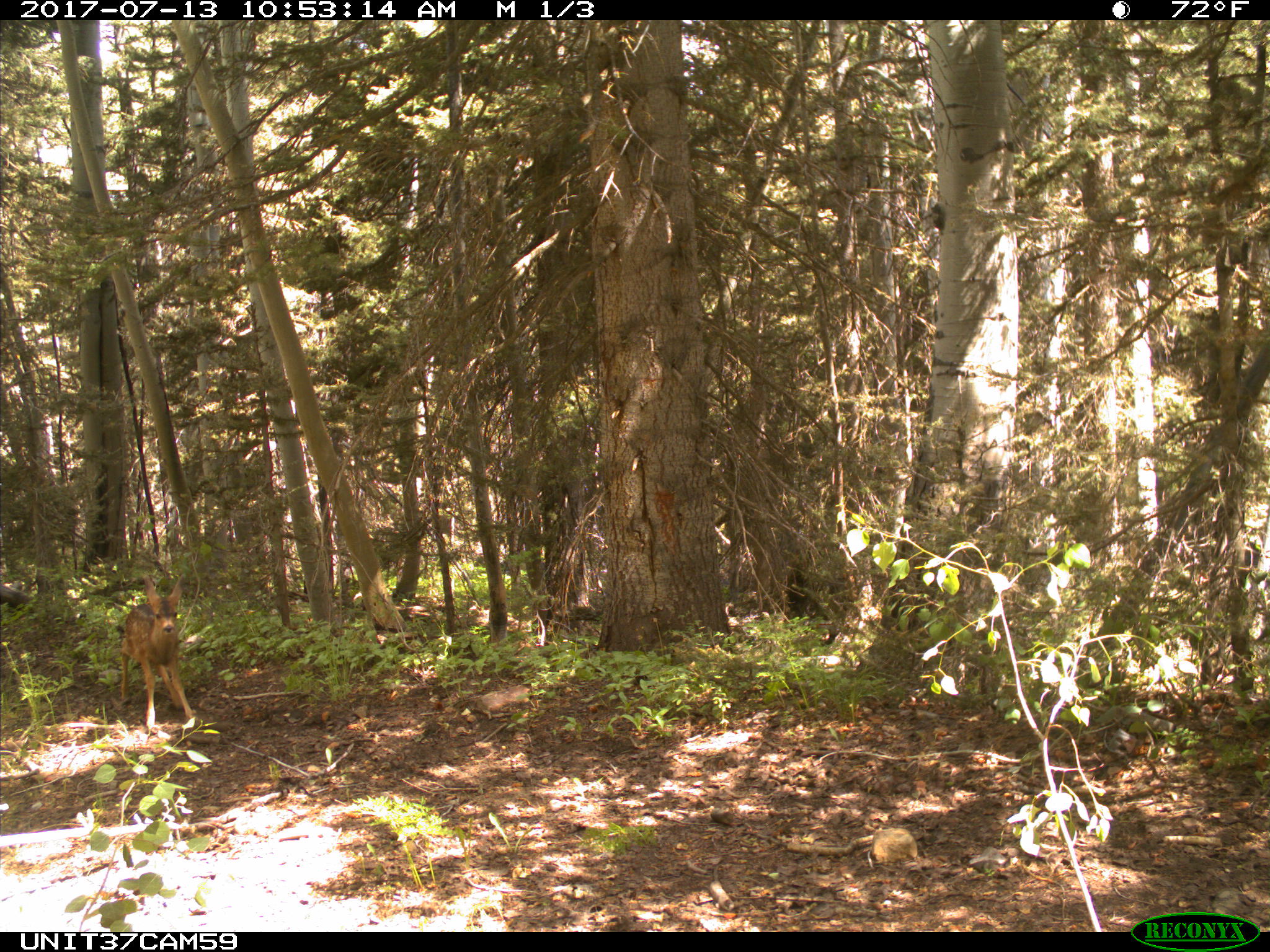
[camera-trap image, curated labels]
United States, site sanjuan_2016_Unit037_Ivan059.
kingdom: Animalia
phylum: Chordata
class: Mammalia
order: Artiodactyla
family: Cervidae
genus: Odocoileus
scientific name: Odocoileus hemionus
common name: mule deer